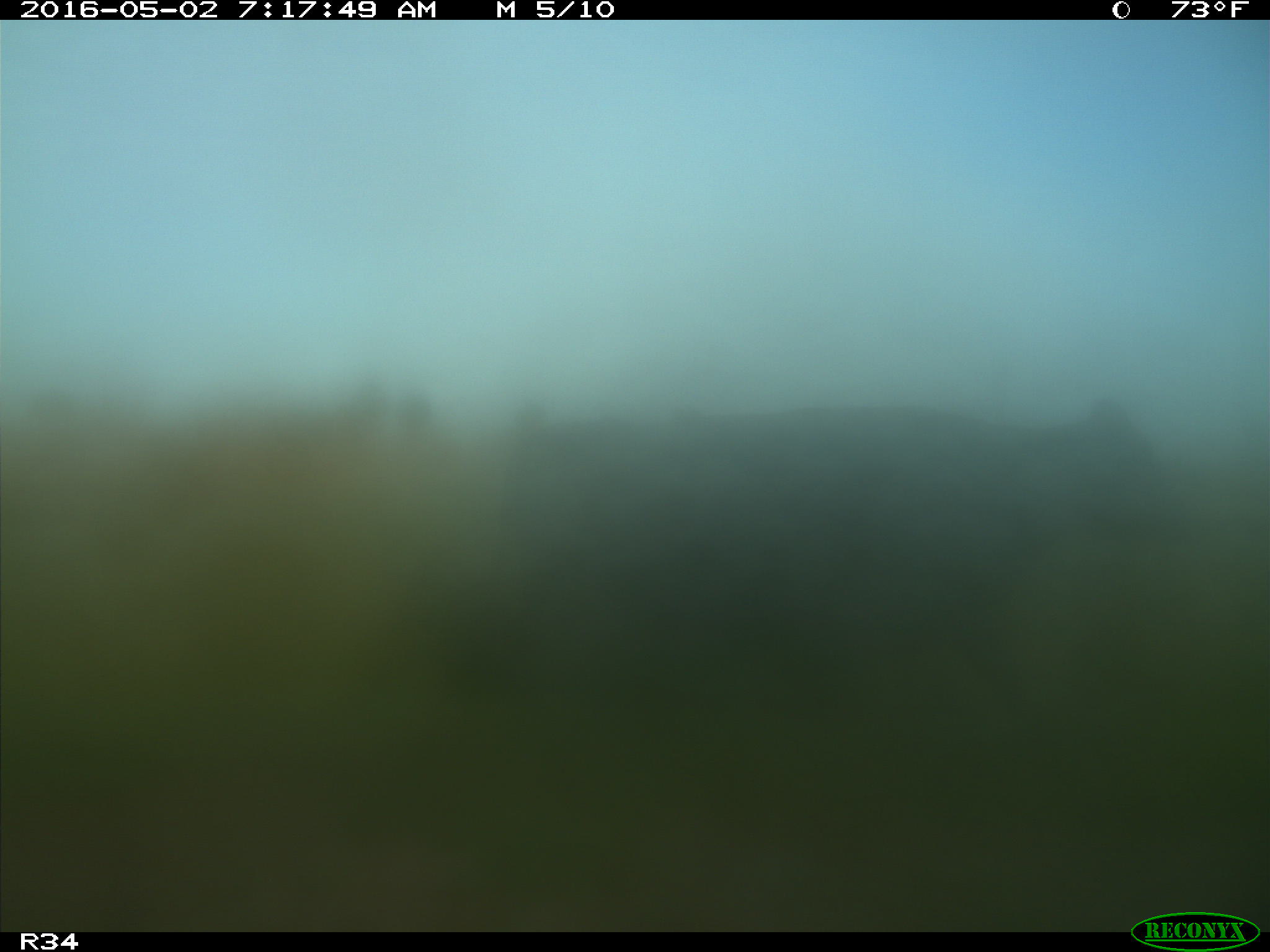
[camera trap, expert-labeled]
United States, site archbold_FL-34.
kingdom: Animalia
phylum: Chordata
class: Mammalia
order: Artiodactyla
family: Bovidae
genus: Bos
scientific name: Bos taurus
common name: domestic cow